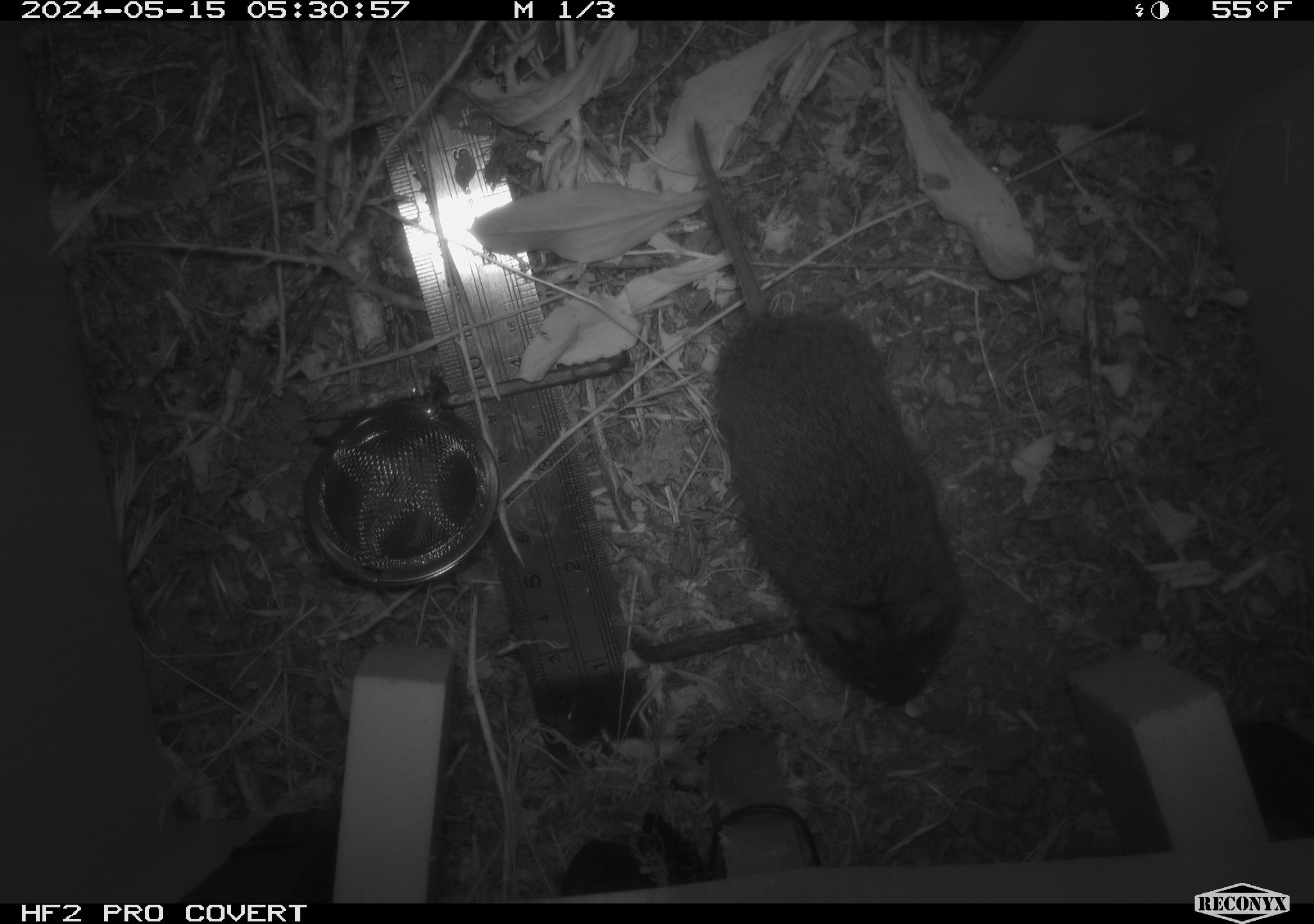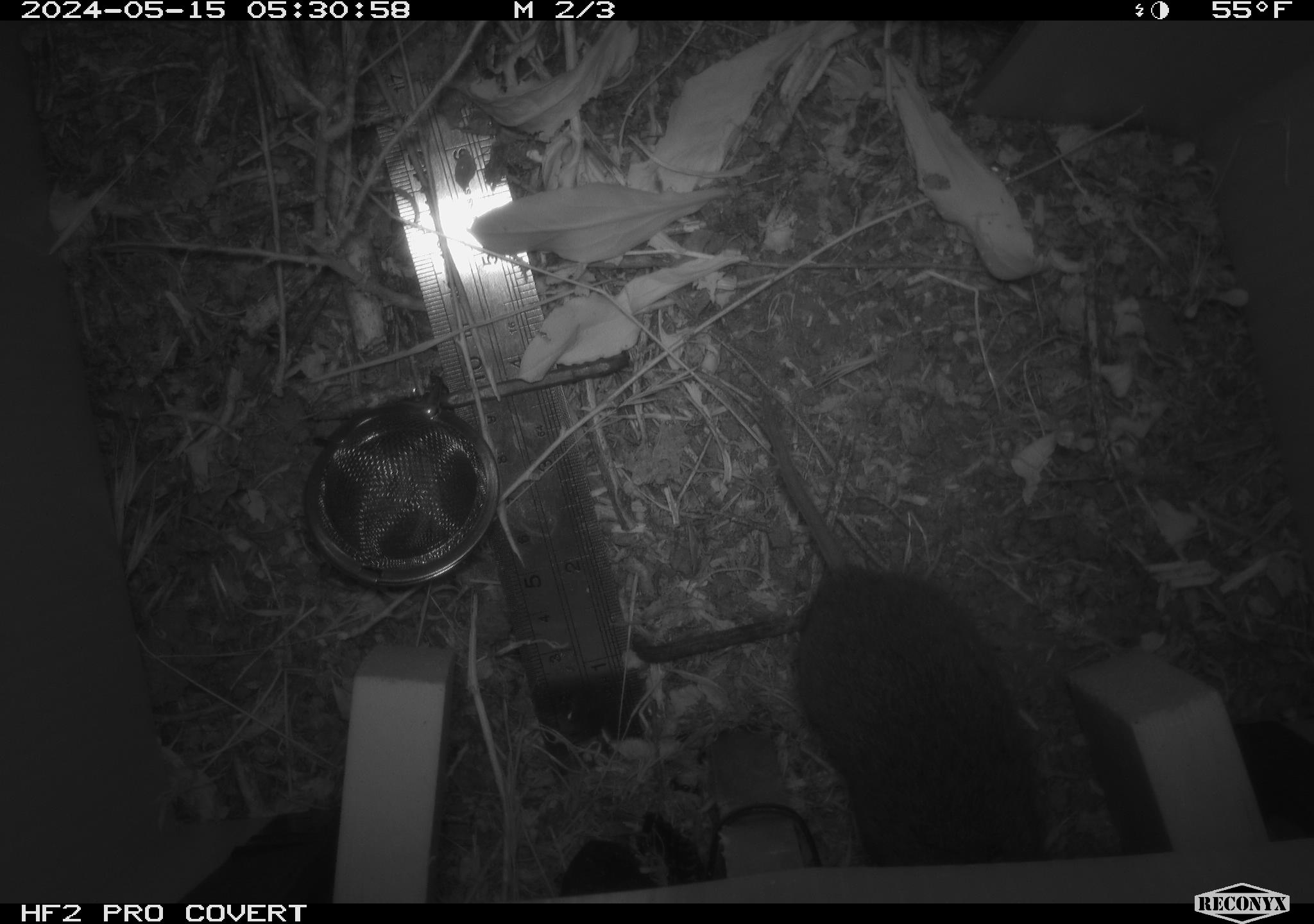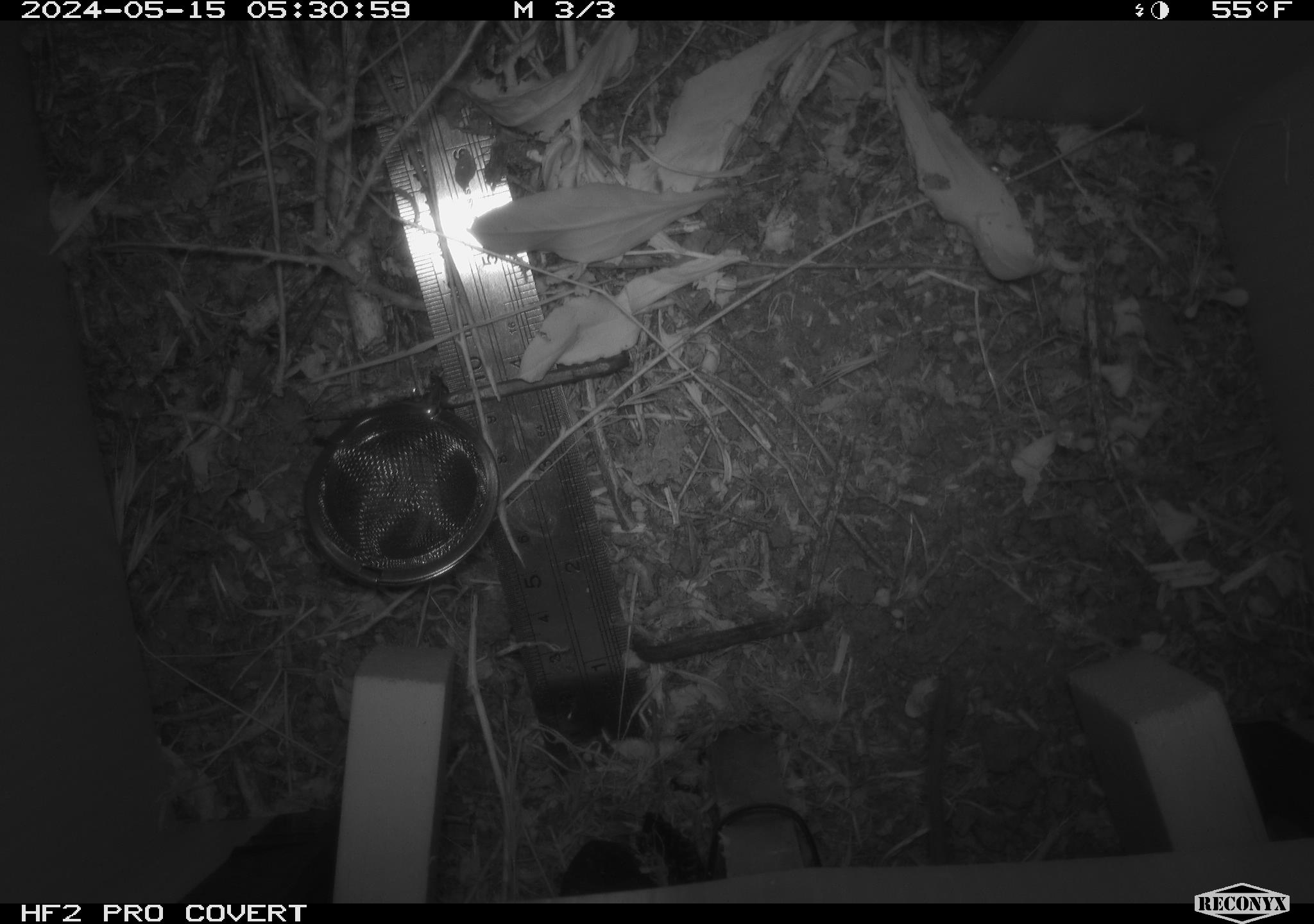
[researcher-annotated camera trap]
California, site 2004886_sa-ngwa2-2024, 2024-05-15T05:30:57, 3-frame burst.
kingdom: Animalia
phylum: Chordata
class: Mammalia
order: Rodentia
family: Cricetidae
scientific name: Arvicolinae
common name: voles, lemmings, and muskrats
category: arvicolinae subfamily